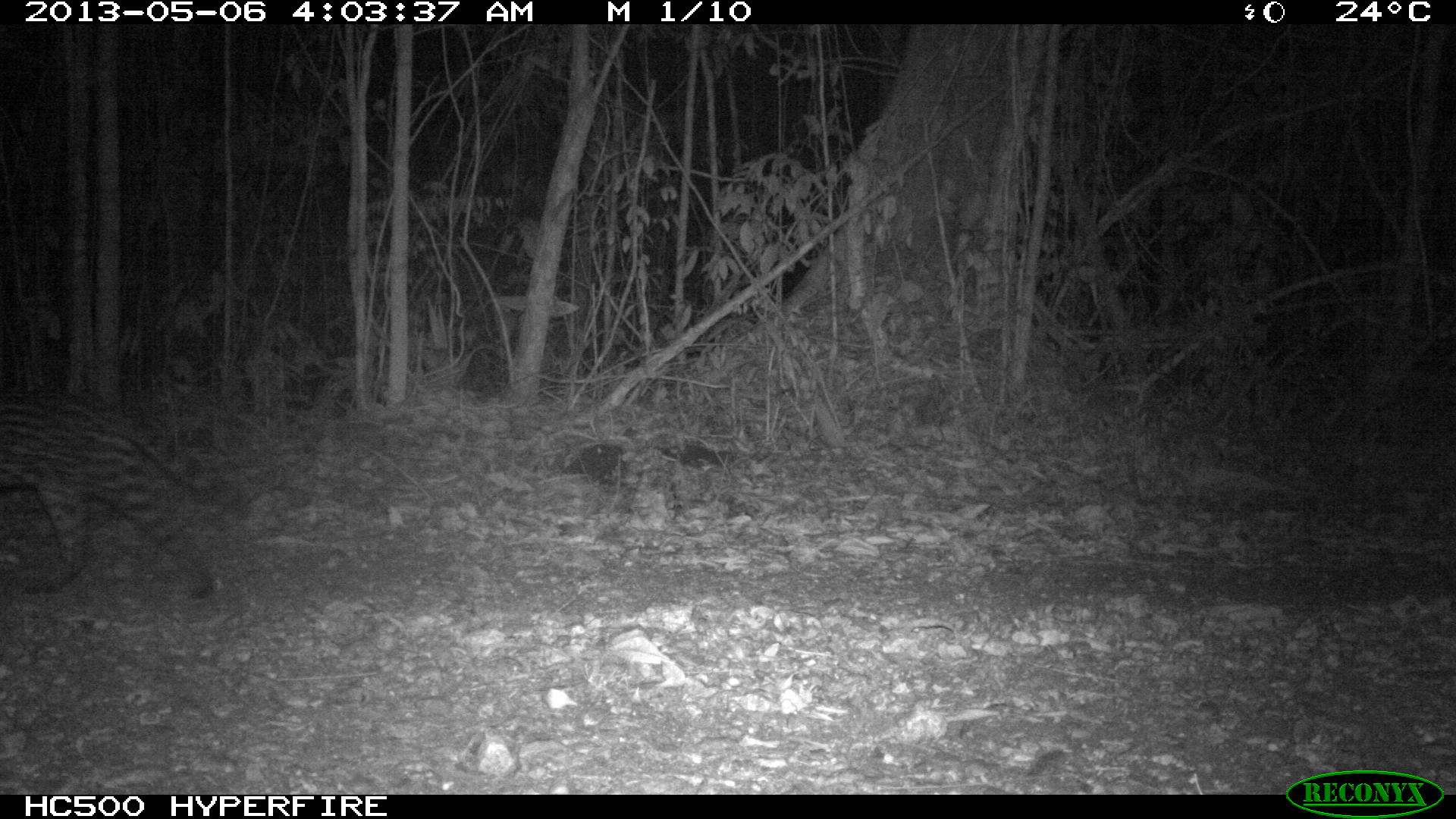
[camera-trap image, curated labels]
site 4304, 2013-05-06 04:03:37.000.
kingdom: Animalia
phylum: Chordata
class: Mammalia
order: Carnivora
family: Felidae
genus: Leopardus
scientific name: Leopardus pardalis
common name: ocelot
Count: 1.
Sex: female.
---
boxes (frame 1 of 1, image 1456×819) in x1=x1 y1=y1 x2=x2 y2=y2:
leopardus pardalis: x1=0 y1=388 x2=241 y2=595